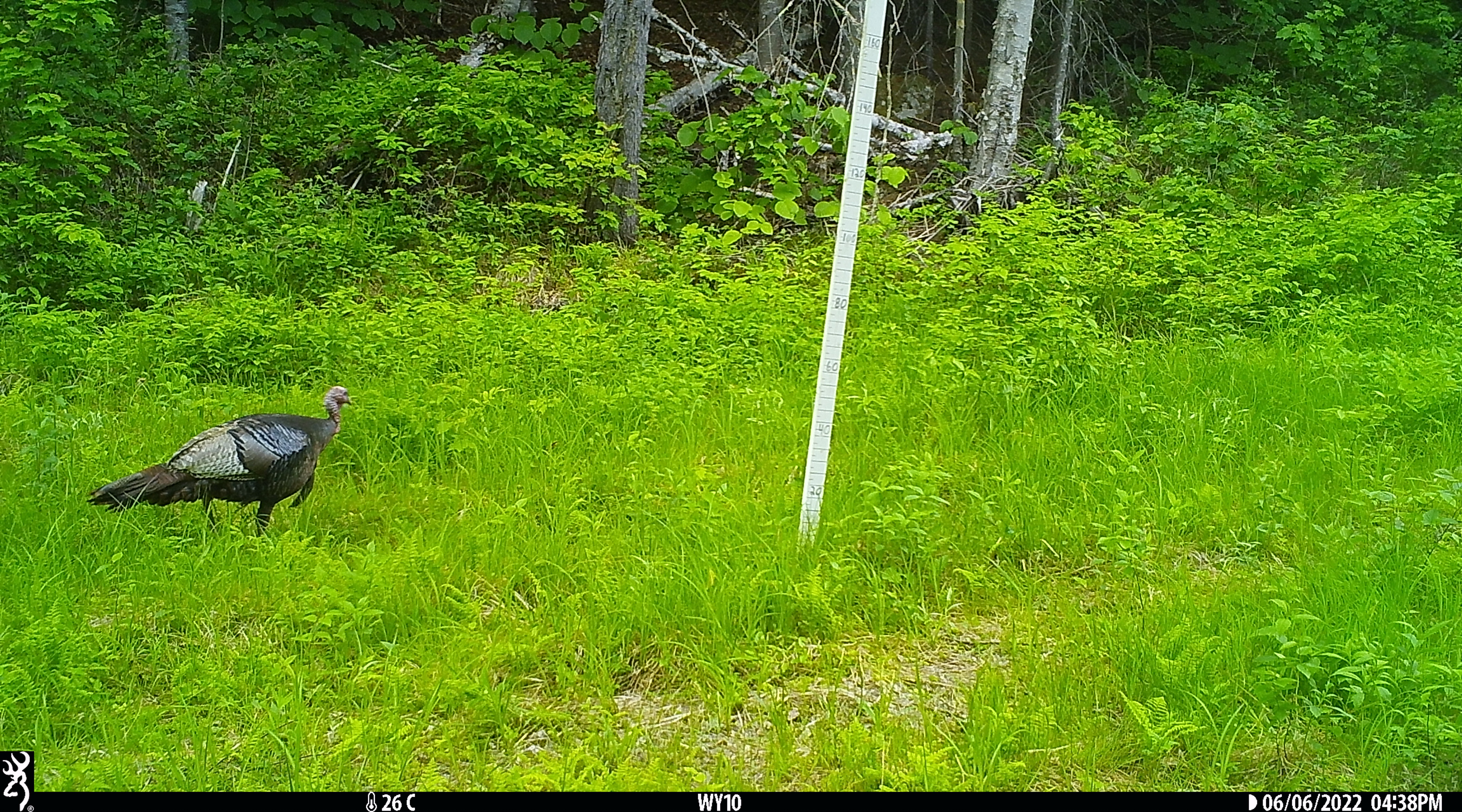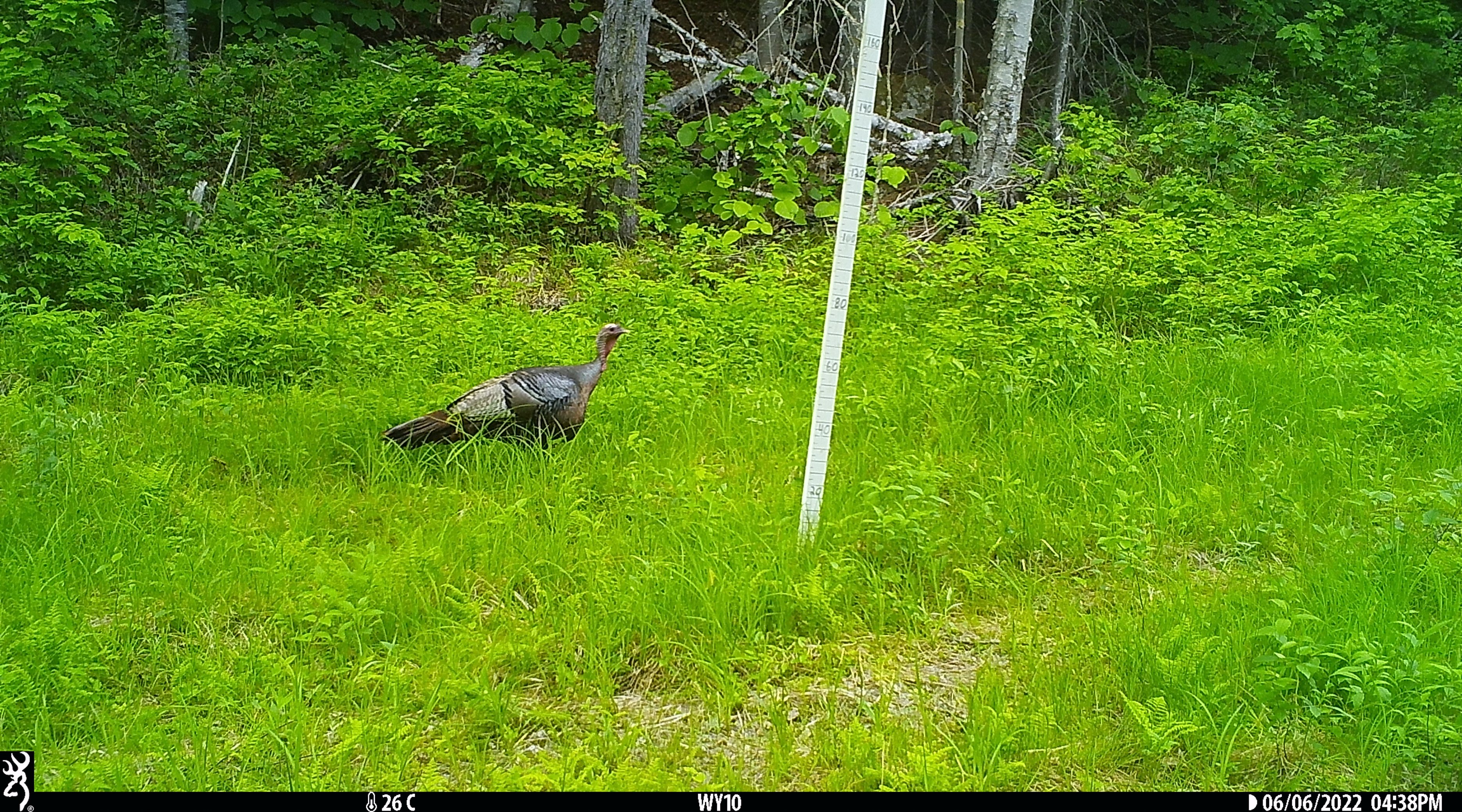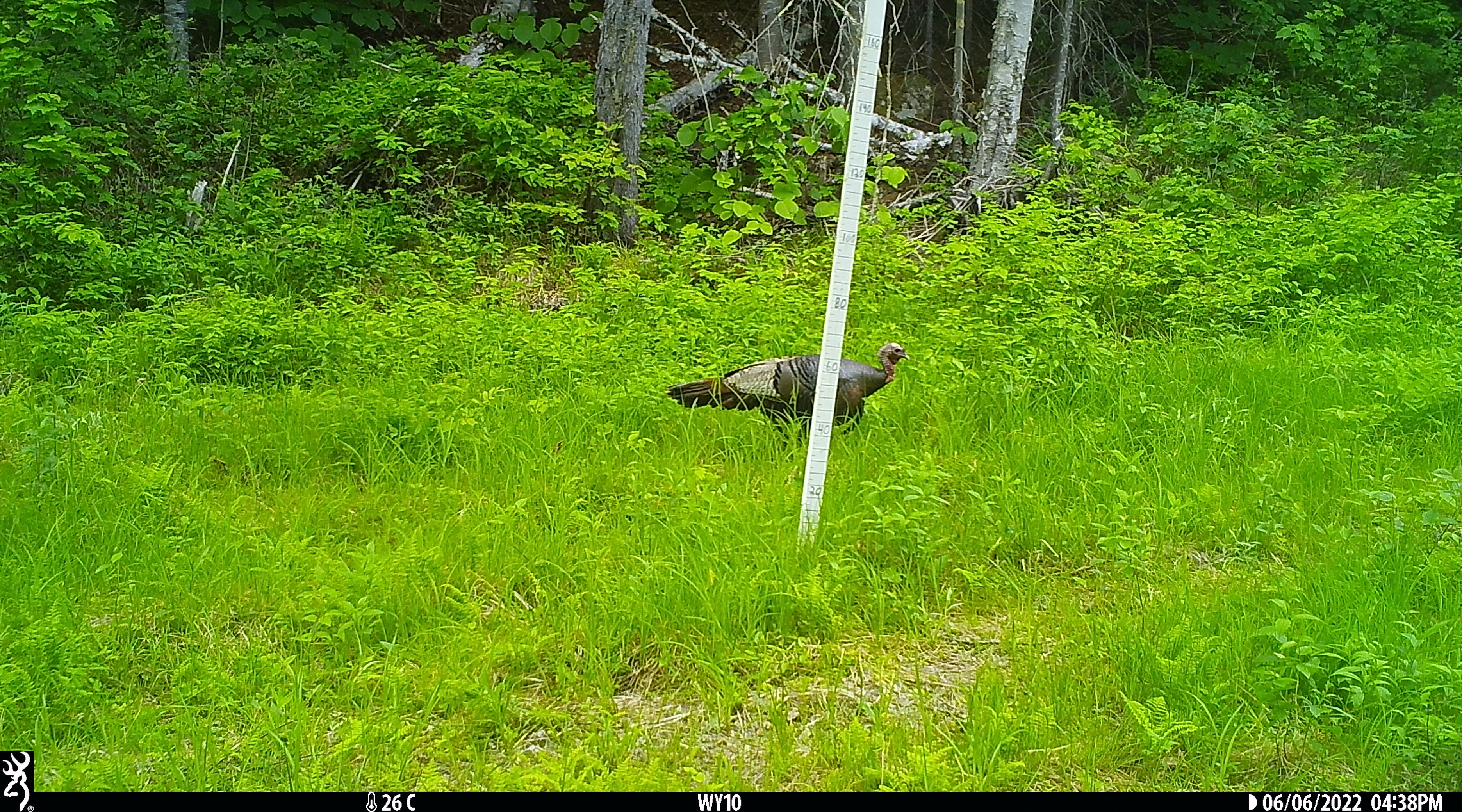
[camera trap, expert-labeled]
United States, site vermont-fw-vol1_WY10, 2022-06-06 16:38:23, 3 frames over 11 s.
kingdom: Animalia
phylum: Chordata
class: Aves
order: Galliformes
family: Phasianidae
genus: Meleagris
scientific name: Meleagris gallopavo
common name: wild turkey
Wild turkey (Meleagris gallopavo).